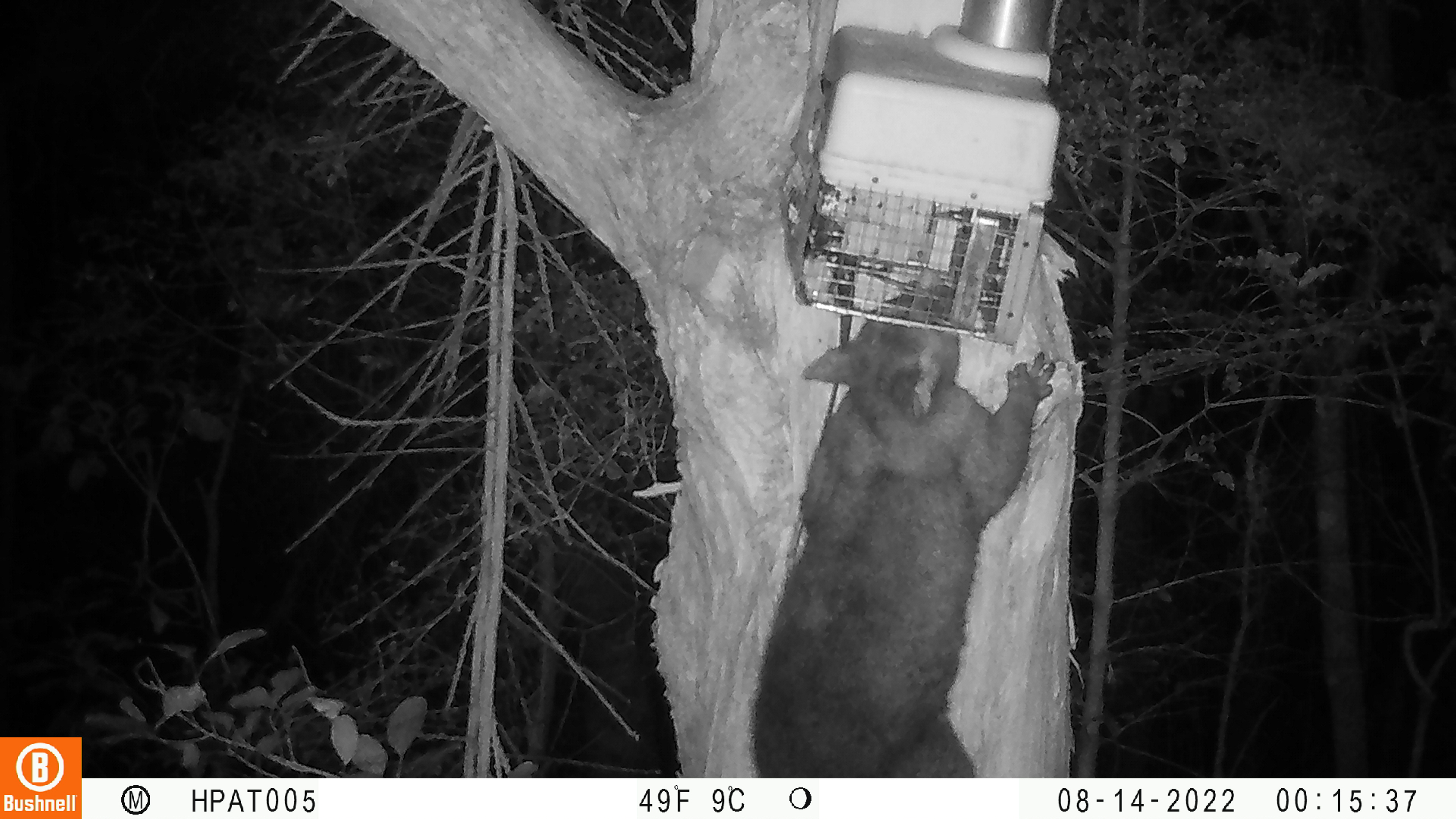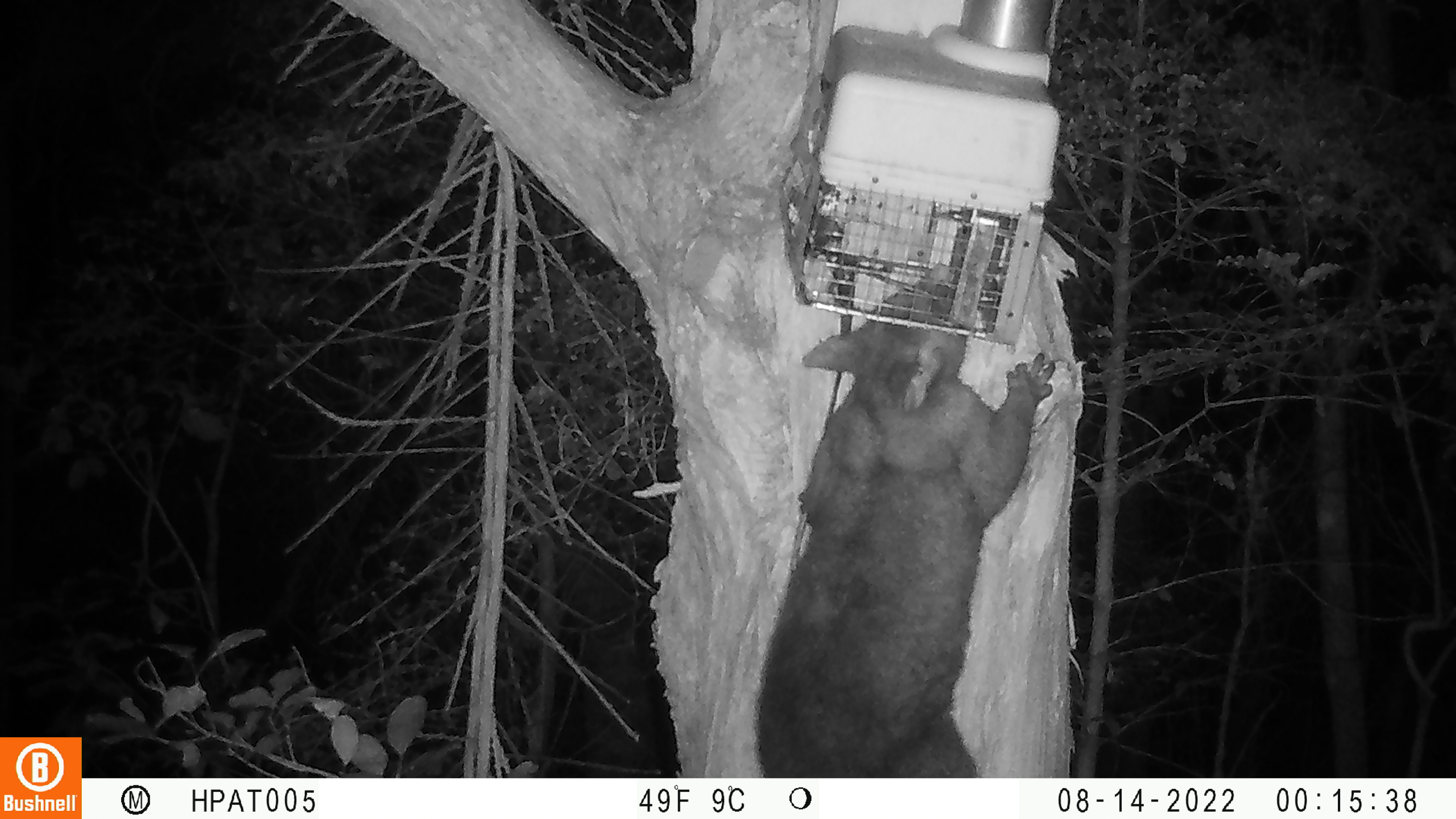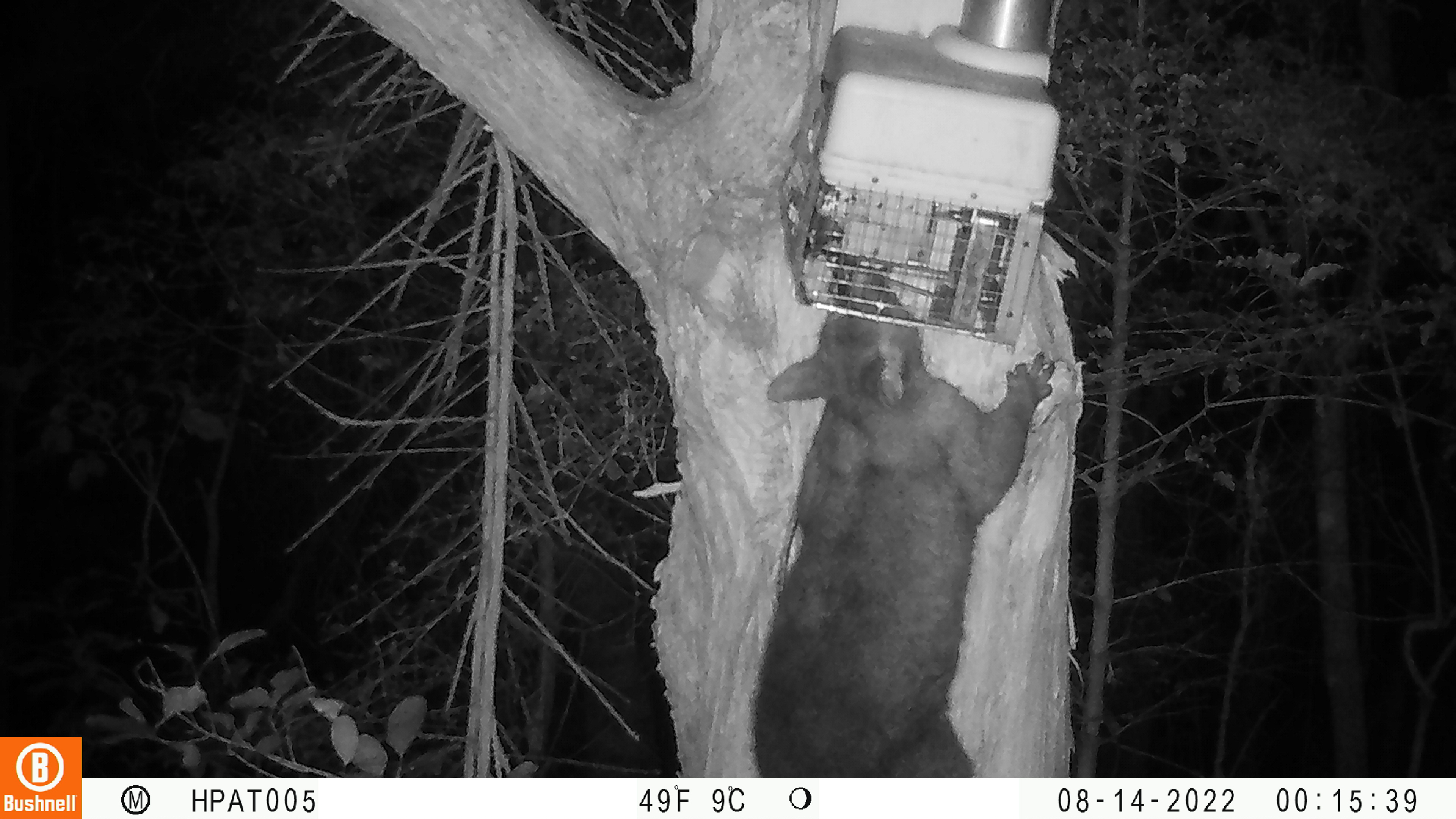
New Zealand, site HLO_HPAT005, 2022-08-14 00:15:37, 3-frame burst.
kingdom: Animalia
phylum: Chordata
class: Mammalia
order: Diprotodontia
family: Phalangeridae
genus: Trichosurus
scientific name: Trichosurus vulpecula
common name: common brushtail possum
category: possum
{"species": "possum (common brushtail possum) (Trichosurus vulpecula)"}